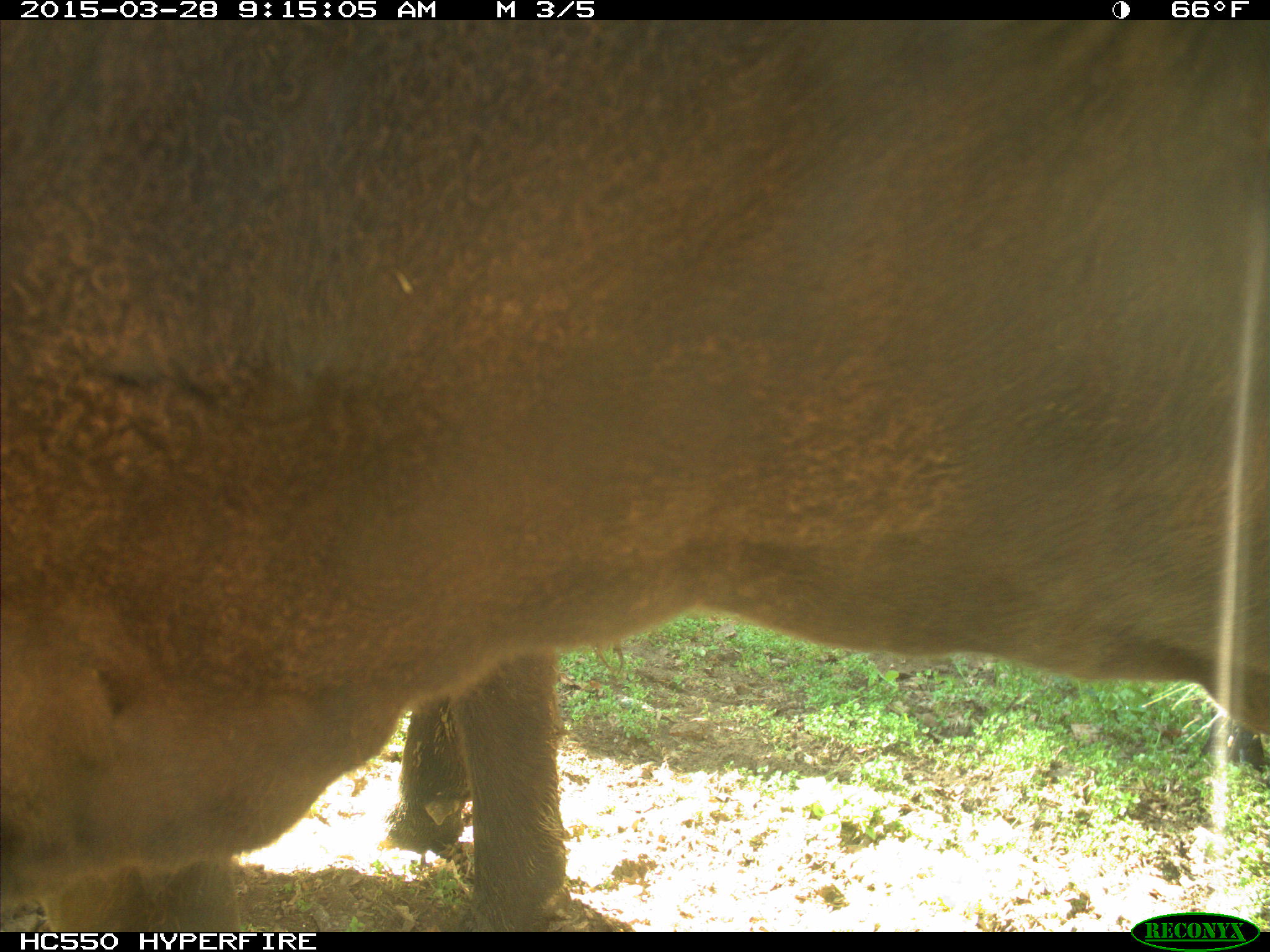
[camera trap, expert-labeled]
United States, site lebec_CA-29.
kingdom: Animalia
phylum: Chordata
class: Mammalia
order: Artiodactyla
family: Bovidae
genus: Bos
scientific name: Bos taurus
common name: domestic cow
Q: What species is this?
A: Bos taurus (domestic cow).